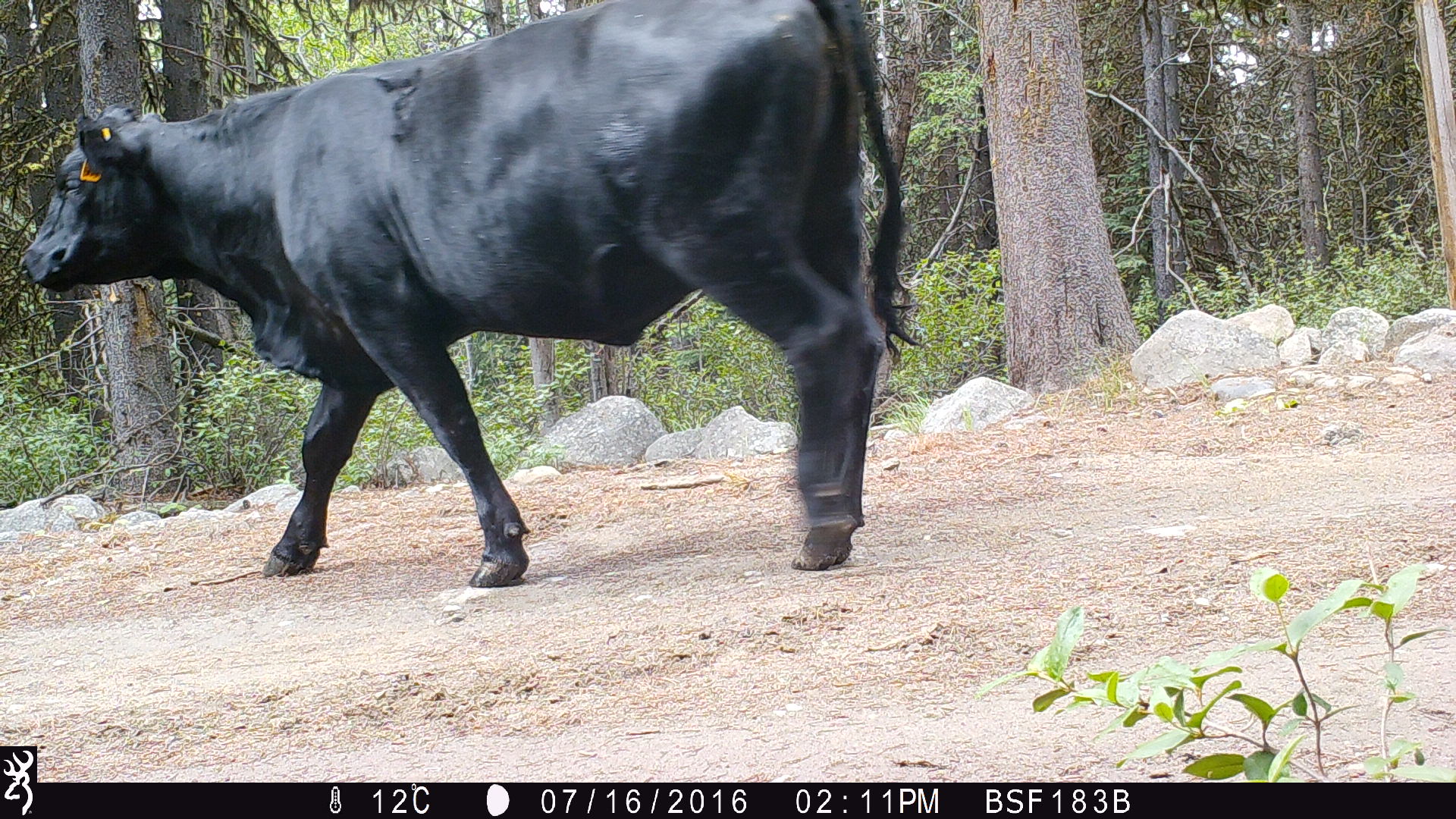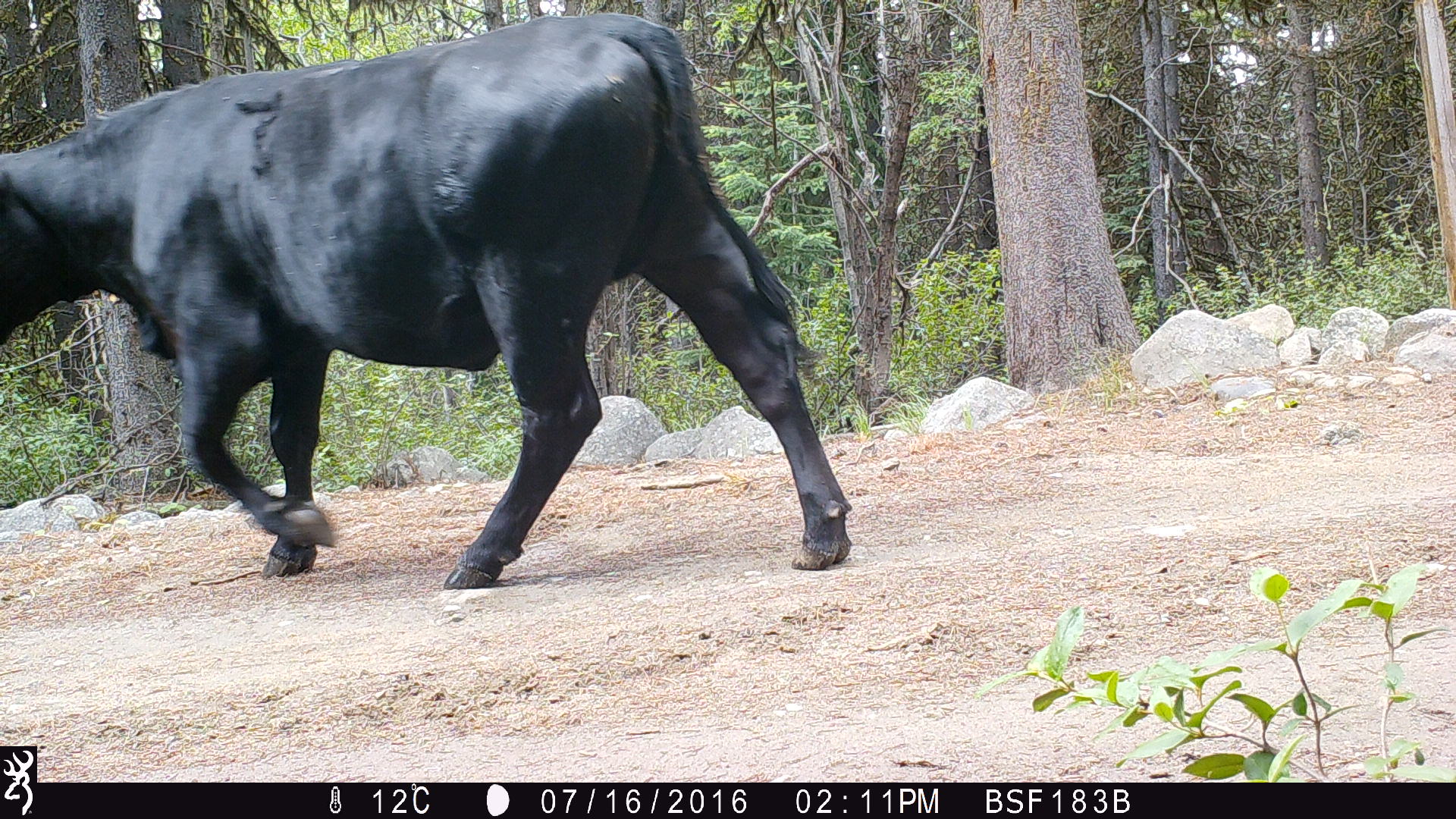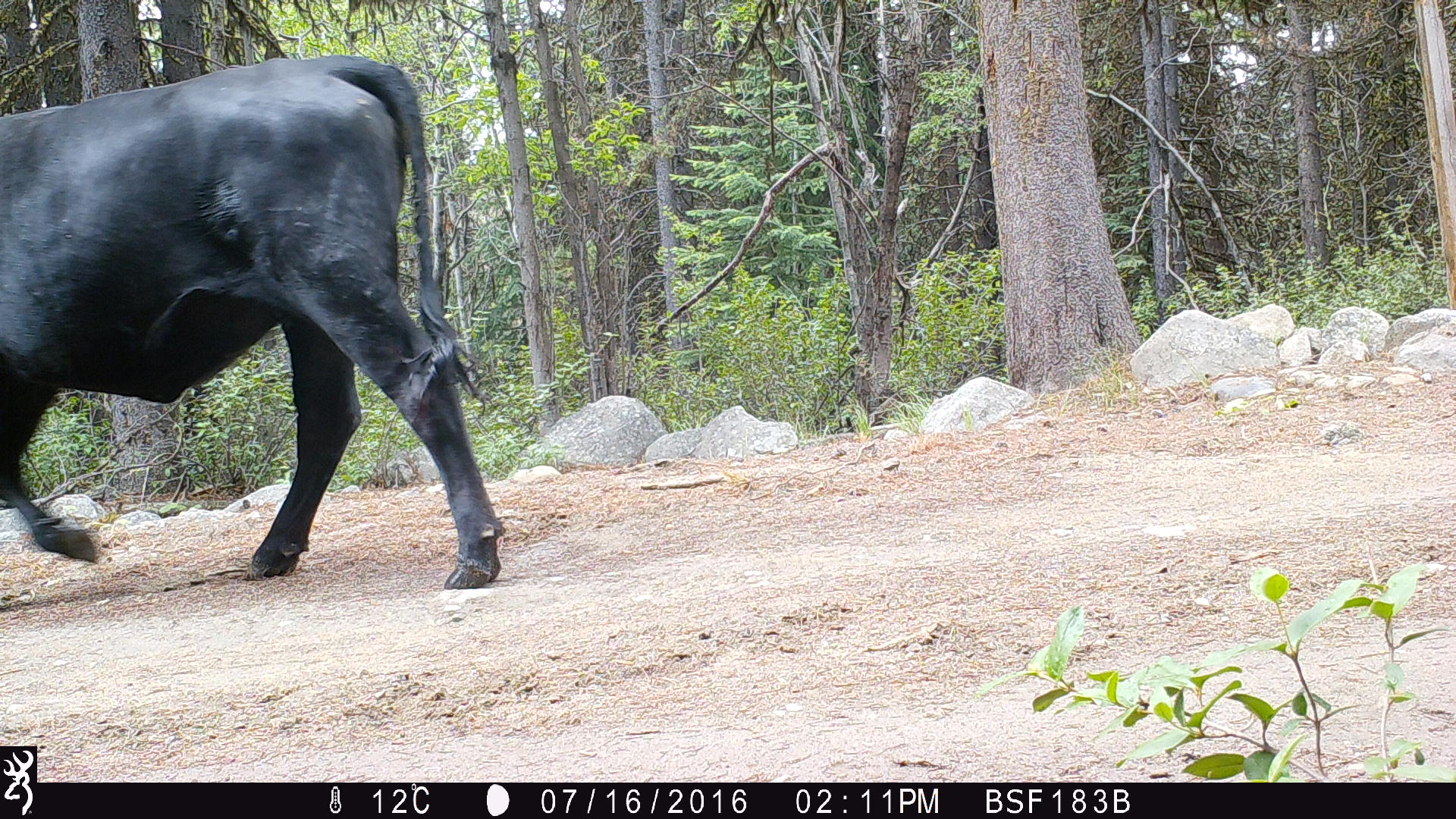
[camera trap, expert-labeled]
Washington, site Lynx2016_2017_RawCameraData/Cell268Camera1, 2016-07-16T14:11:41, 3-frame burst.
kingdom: Animalia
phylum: Chordata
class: Mammalia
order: Artiodactyla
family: Bovidae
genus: Bos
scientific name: Bos taurus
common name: domestic cattle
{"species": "domestic cattle (Bos taurus)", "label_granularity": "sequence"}